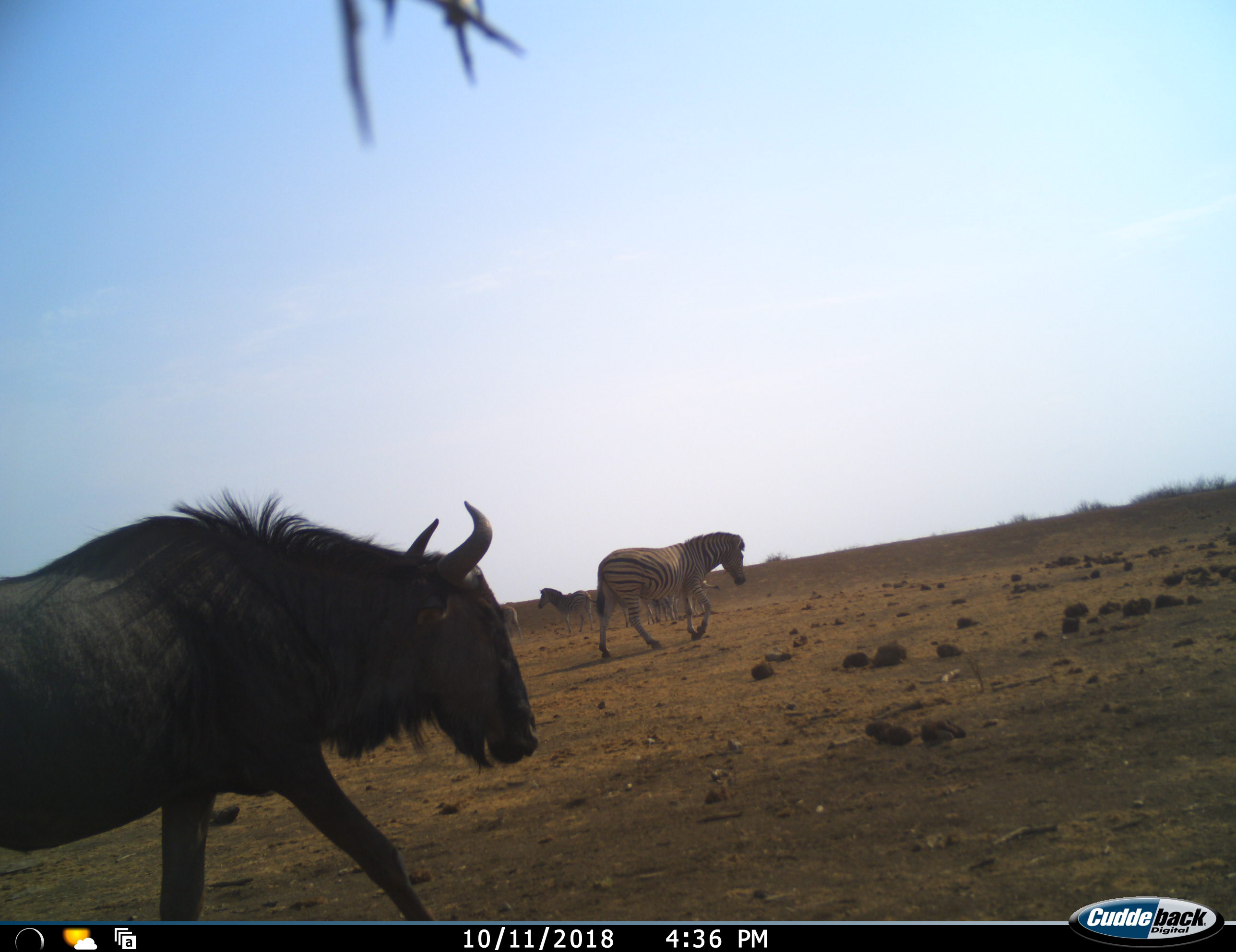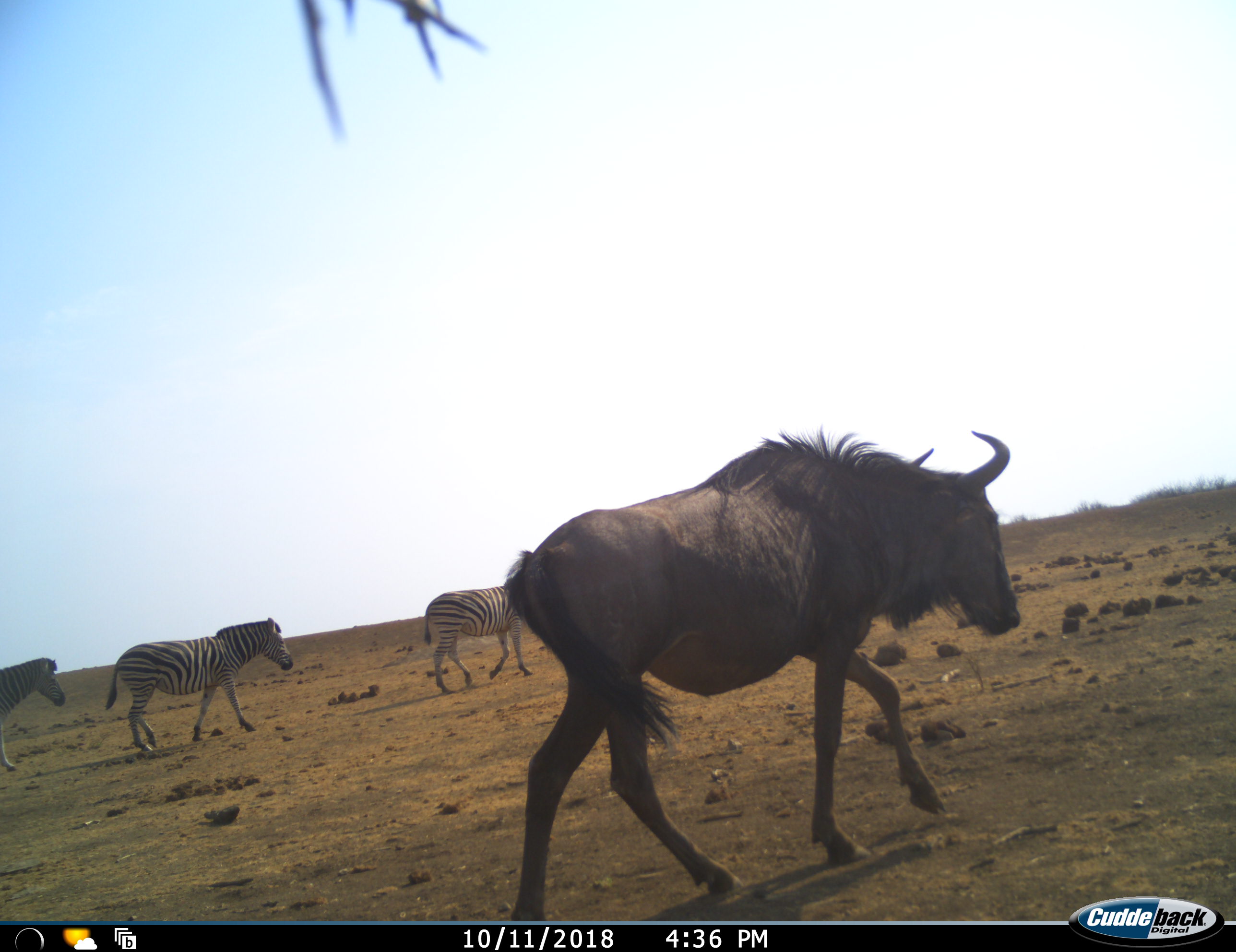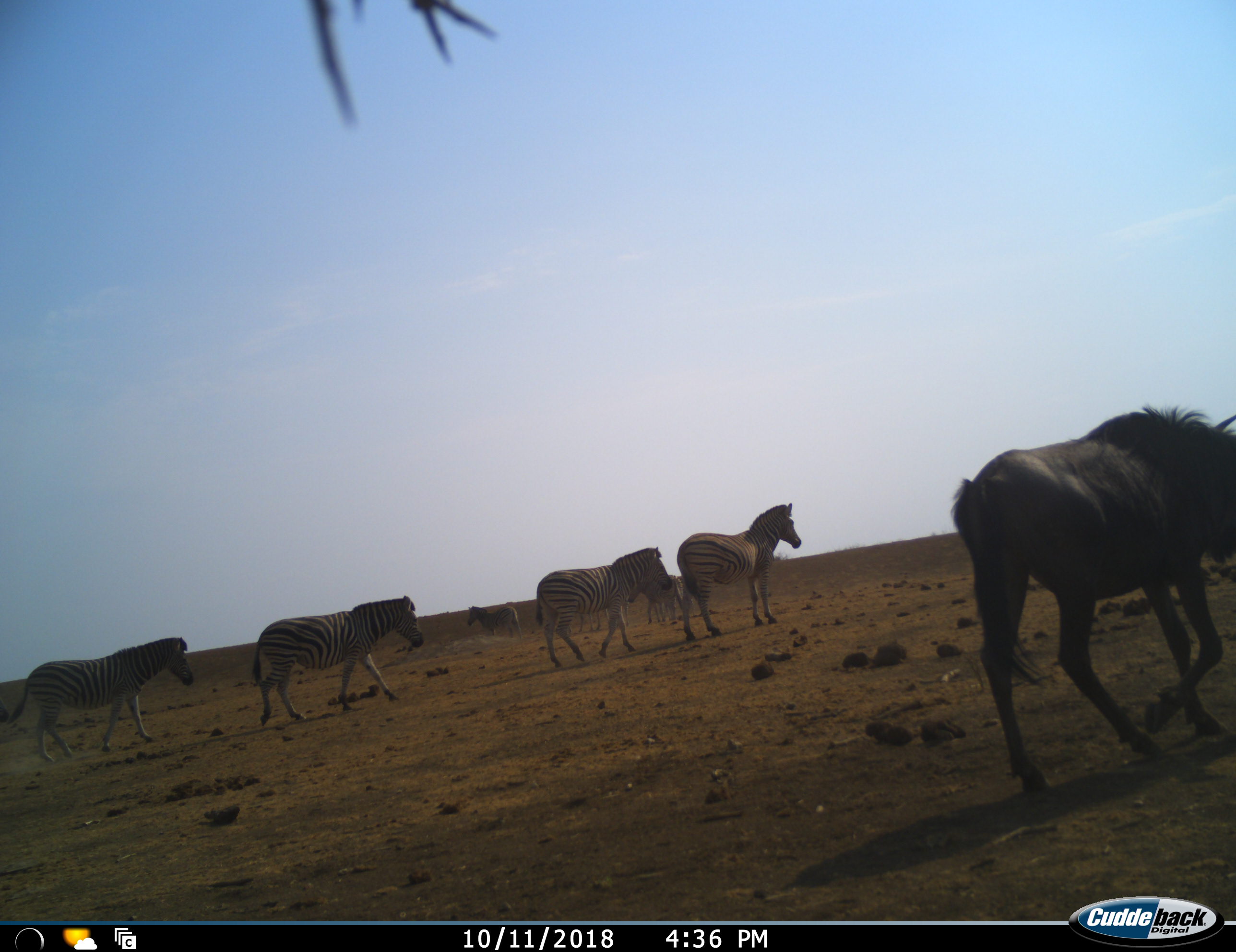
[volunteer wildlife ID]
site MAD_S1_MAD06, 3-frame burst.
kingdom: Animalia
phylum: Chordata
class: Mammalia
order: Artiodactyla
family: Bovidae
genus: Connochaetes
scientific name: Connochaetes taurinus taurinus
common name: blue wildebeest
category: wildebeestblue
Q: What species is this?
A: Wildebeestblue (blue wildebeest) (Connochaetes taurinus taurinus).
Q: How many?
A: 1.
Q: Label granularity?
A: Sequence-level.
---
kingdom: Animalia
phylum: Chordata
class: Mammalia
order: Perissodactyla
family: Equidae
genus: Equus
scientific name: Equus quagga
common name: plains zebra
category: zebraplains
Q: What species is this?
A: Zebraplains (plains zebra) (Equus quagga).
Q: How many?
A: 7.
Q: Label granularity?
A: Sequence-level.